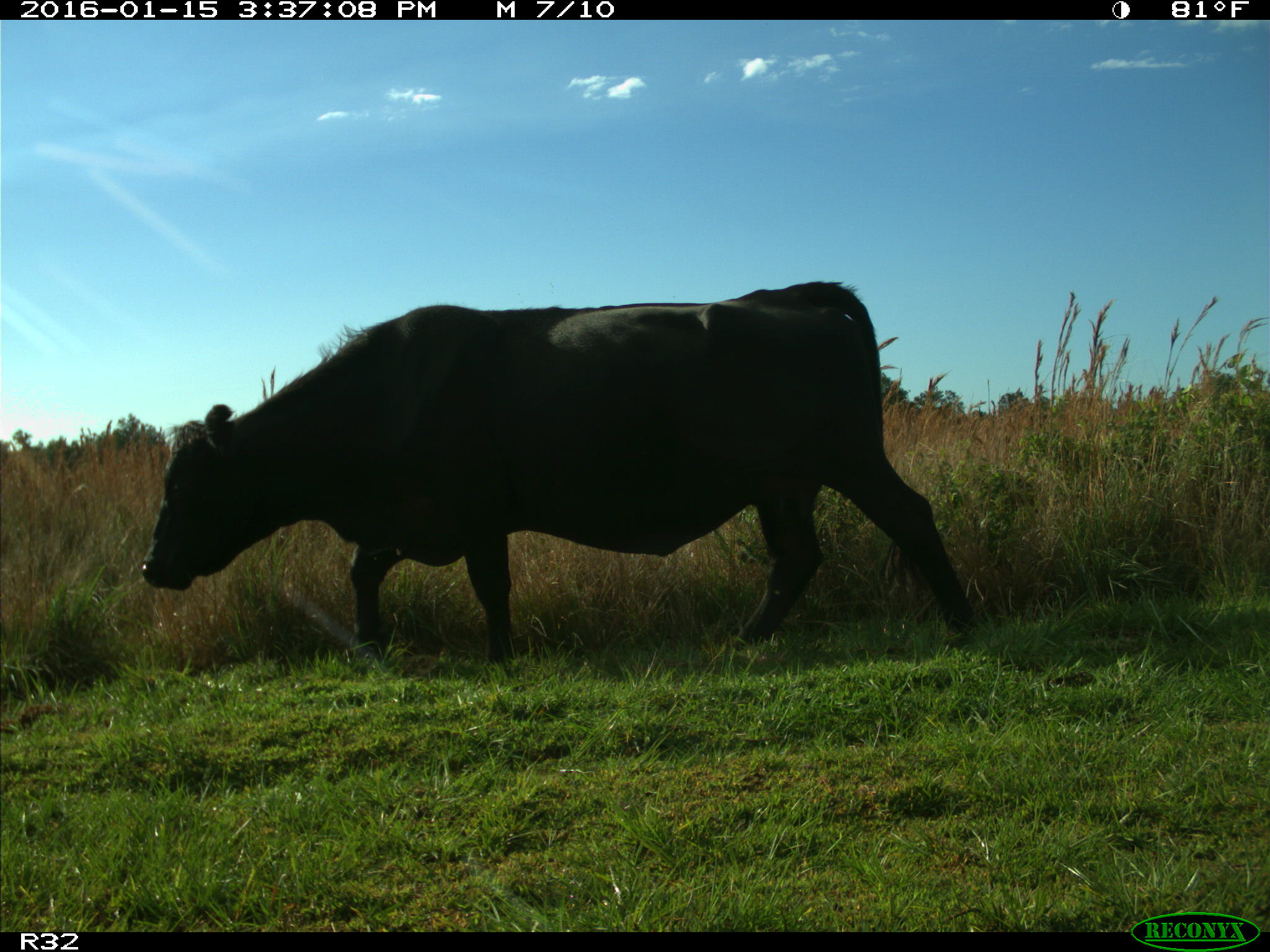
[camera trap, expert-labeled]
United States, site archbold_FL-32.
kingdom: Animalia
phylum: Chordata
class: Mammalia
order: Artiodactyla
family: Bovidae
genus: Bos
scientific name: Bos taurus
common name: domestic cow